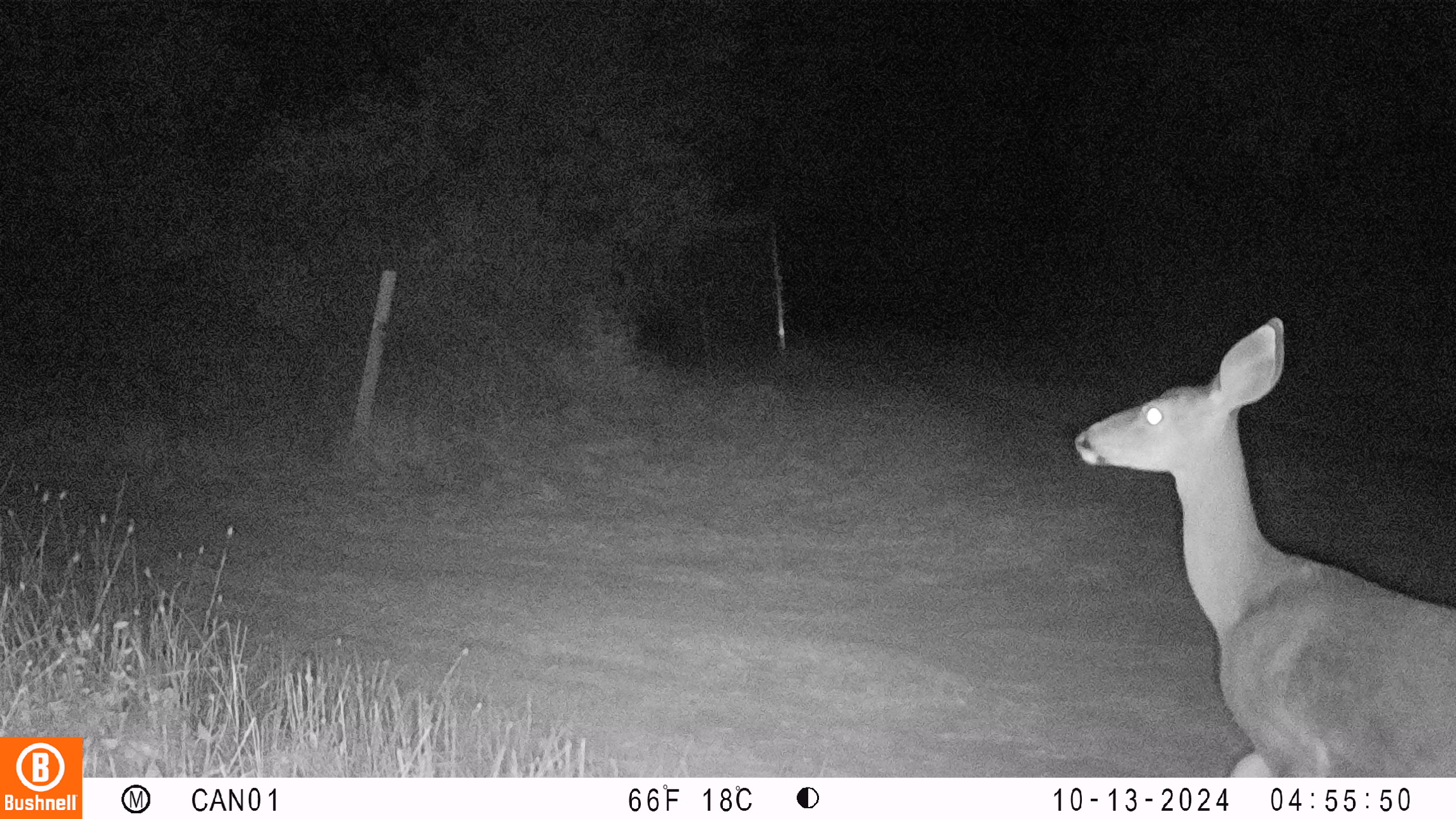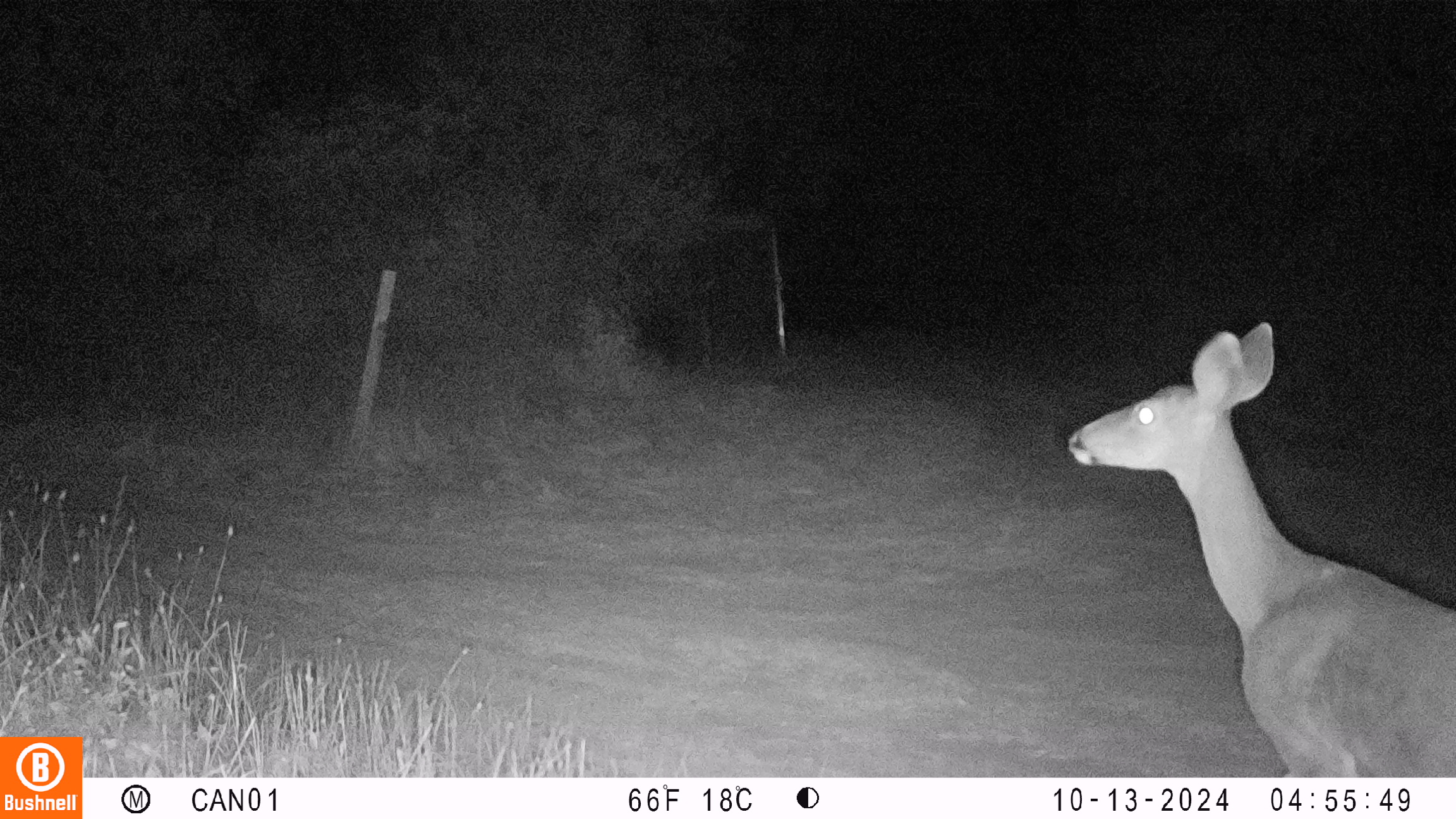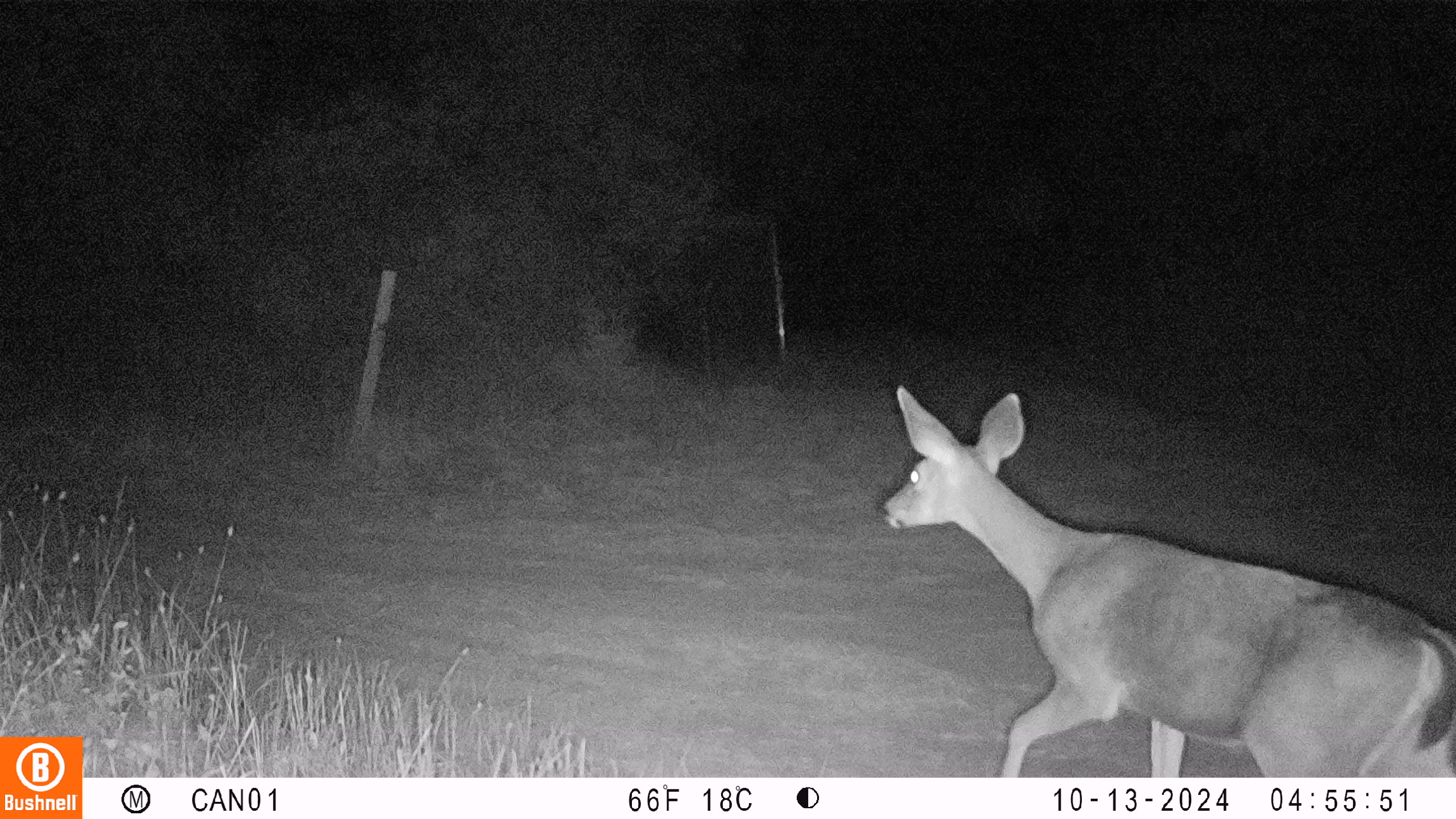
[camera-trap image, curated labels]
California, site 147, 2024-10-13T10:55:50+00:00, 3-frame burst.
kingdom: Animalia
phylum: Chordata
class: Mammalia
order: Artiodactyla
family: Cervidae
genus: Odocoileus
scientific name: Odocoileus hemionus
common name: mule deer